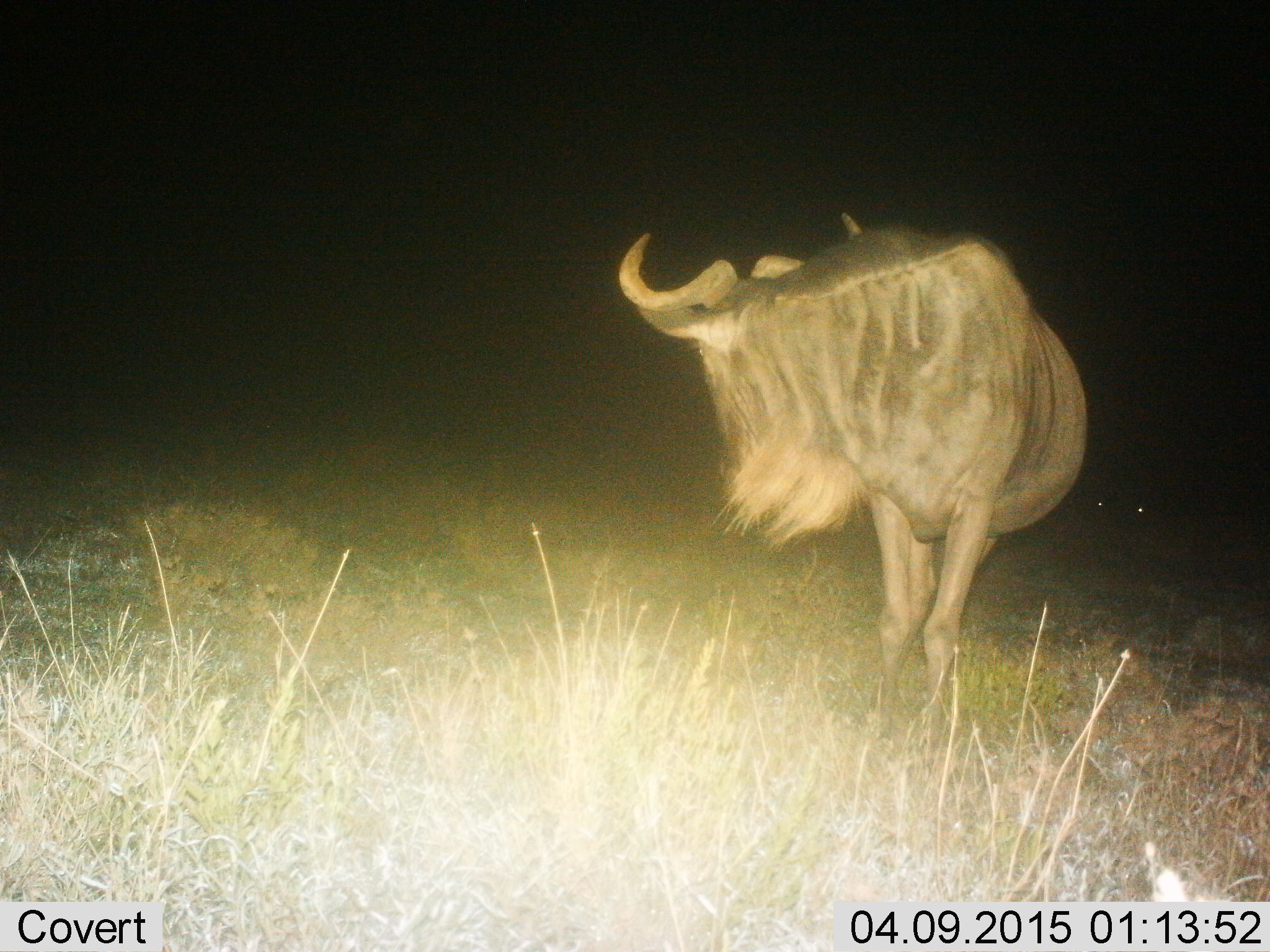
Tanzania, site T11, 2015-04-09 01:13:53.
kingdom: Animalia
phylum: Chordata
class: Mammalia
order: Artiodactyla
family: Bovidae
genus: Connochaetes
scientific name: Connochaetes taurinus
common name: blue wildebeest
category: wildebeest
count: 1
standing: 80%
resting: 0%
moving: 20%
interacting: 0%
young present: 0%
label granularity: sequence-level